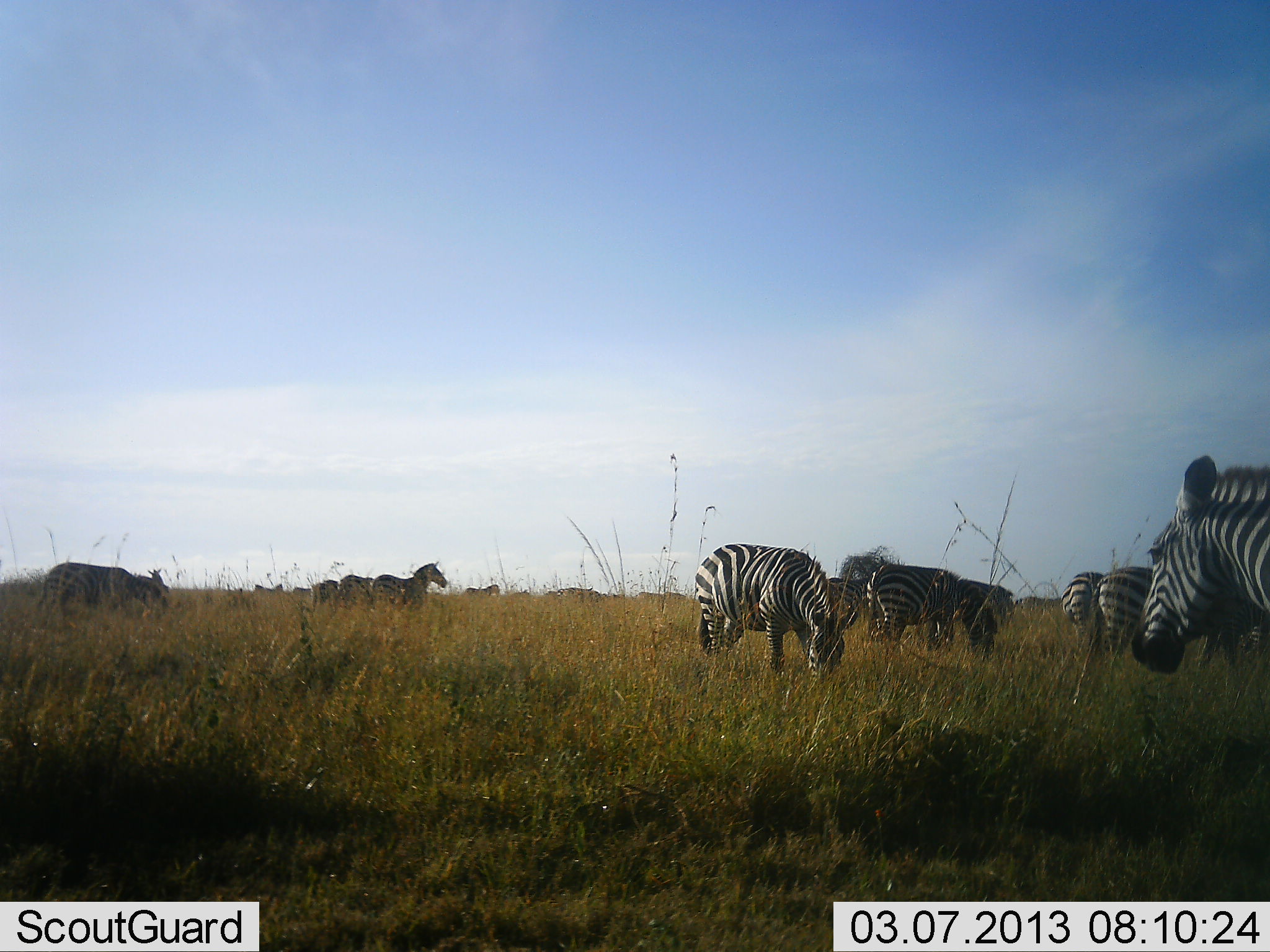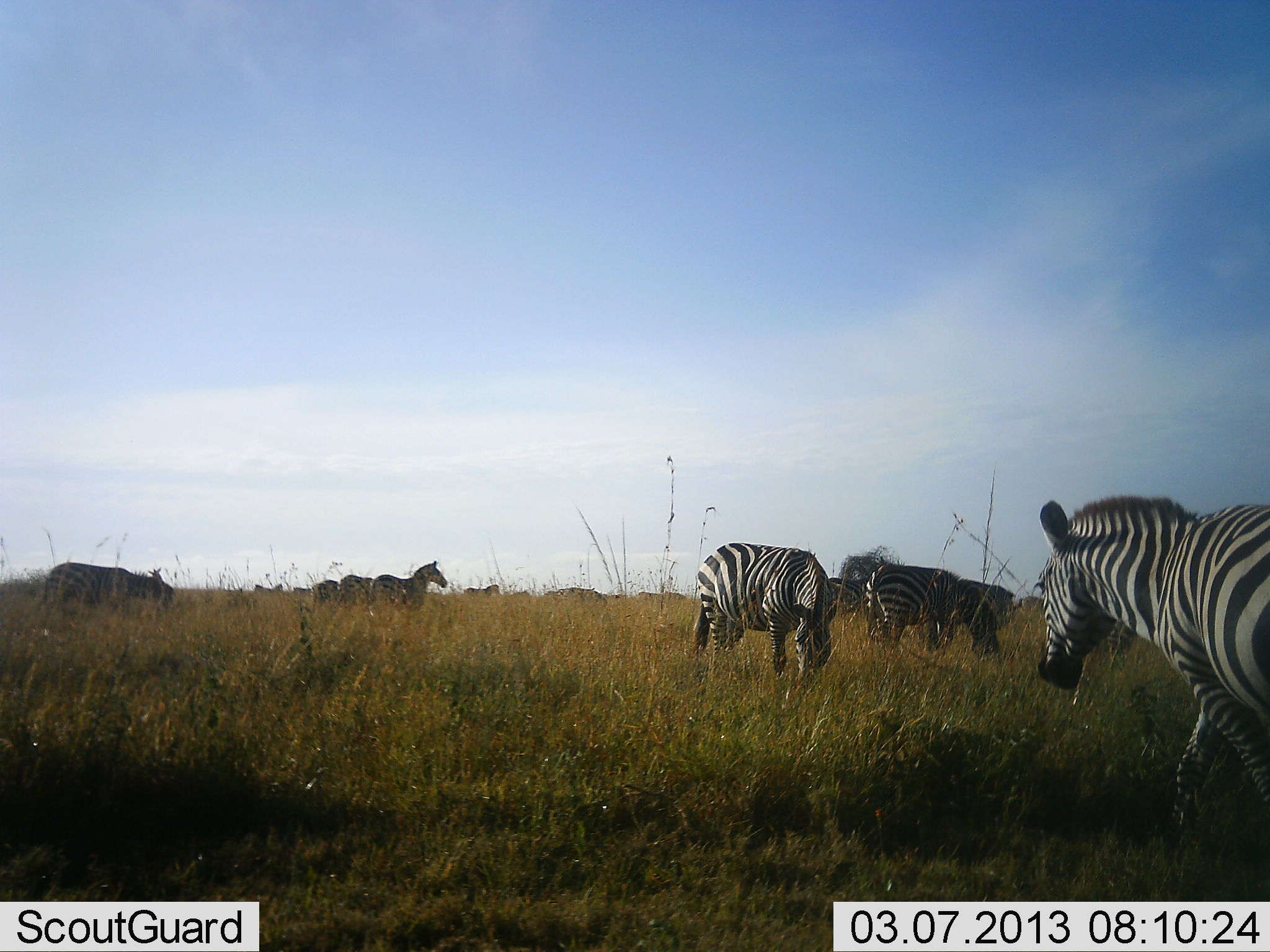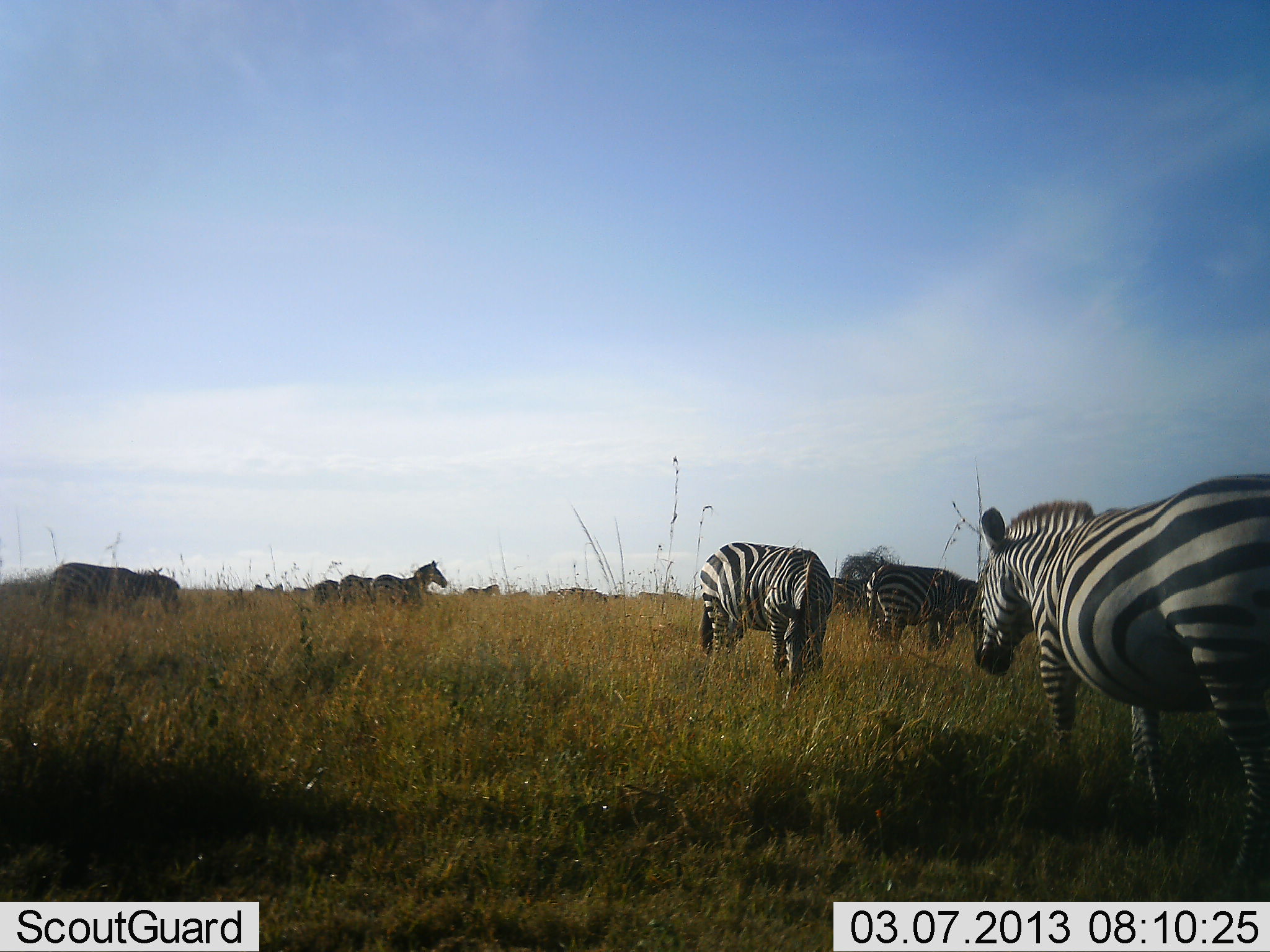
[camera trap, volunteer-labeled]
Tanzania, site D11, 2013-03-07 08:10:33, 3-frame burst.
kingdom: Animalia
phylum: Chordata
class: Mammalia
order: Perissodactyla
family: Equidae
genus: Equus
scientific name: Equus quagga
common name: plains zebra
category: zebra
Zebra (plains zebra) (Equus quagga), count 11-50. Behavior (volunteer vote fractions): standing 87%, resting 0%, moving 73%, interacting 0%. Young present (vote fraction): 7%. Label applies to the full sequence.